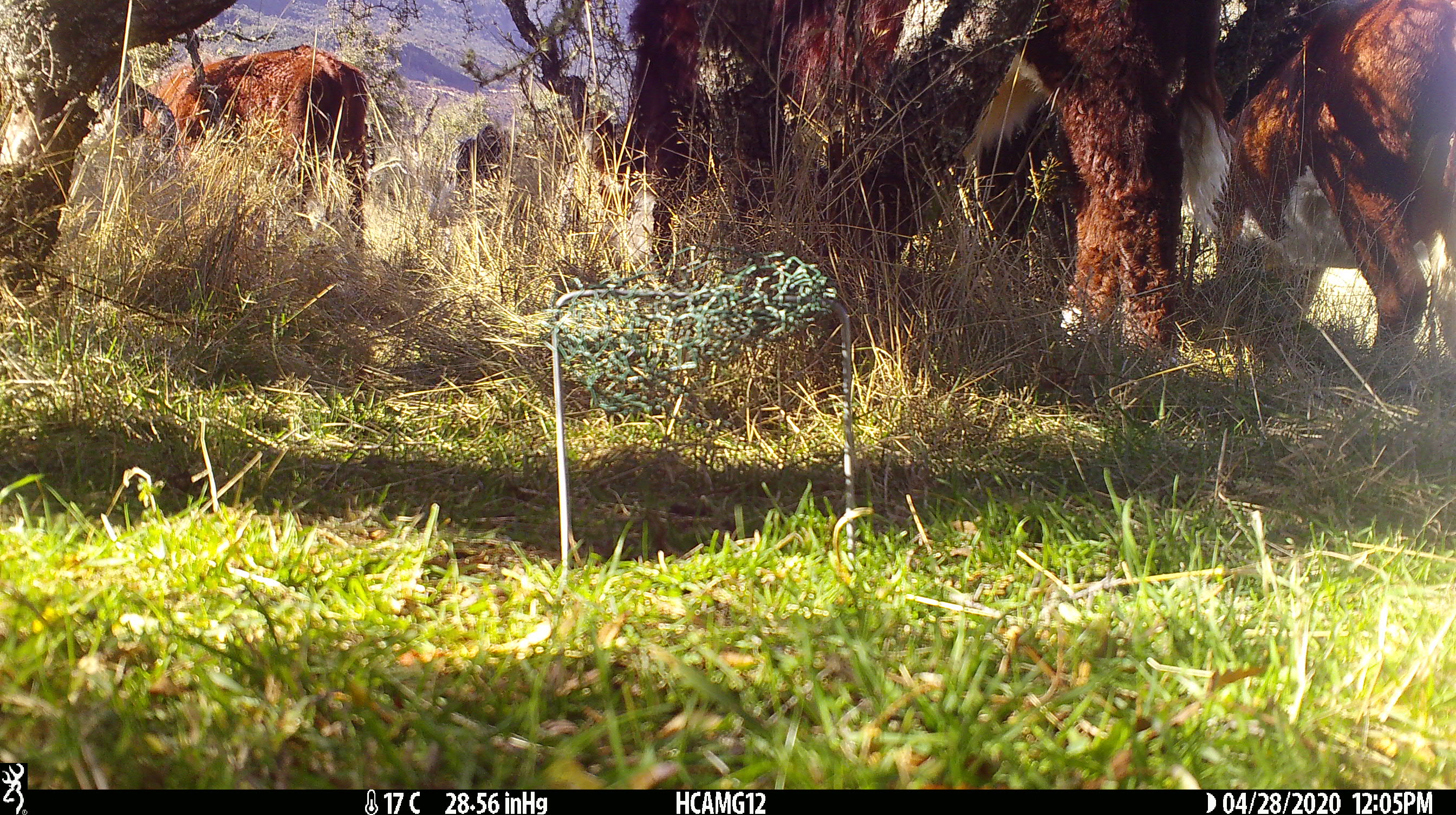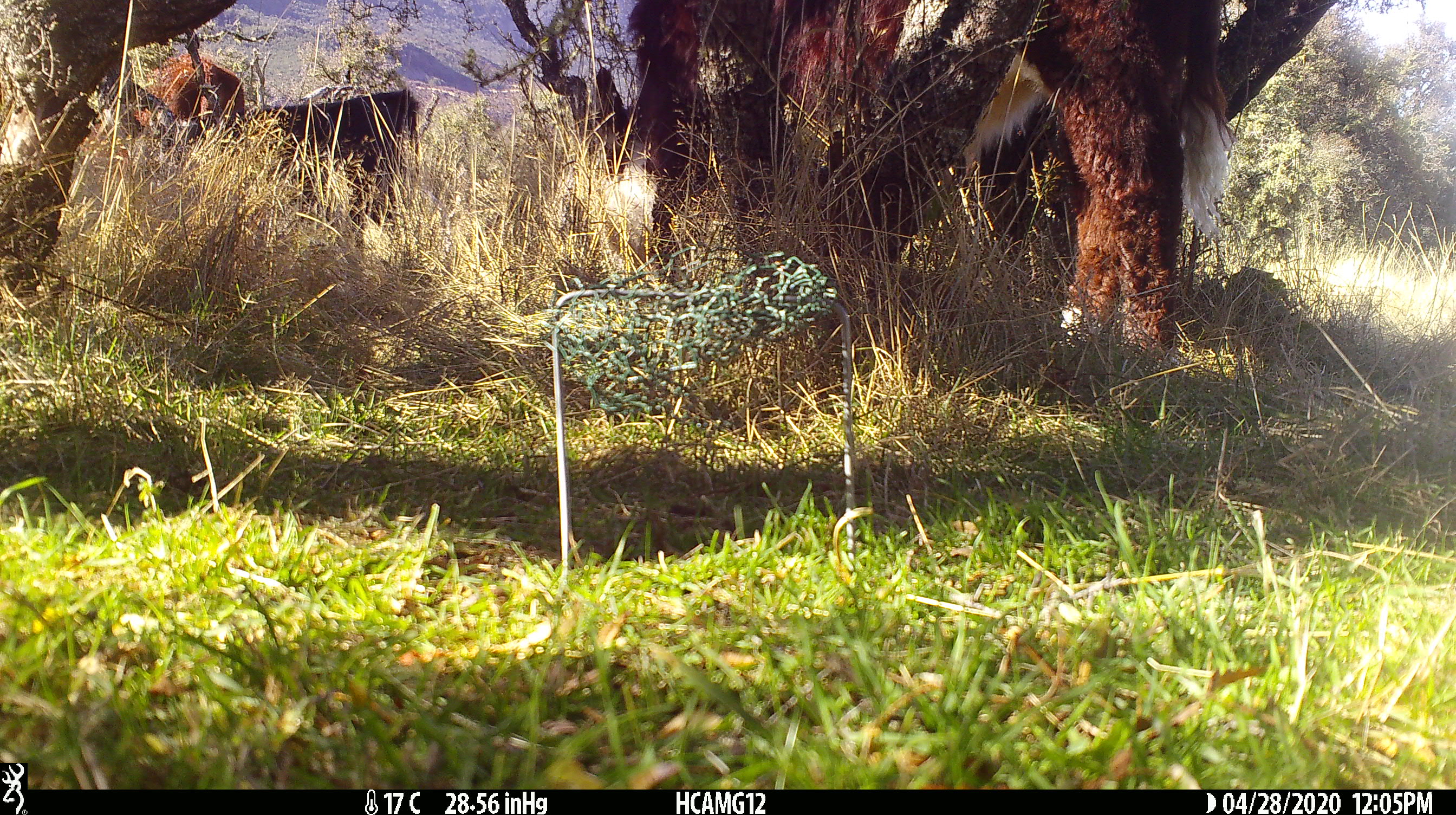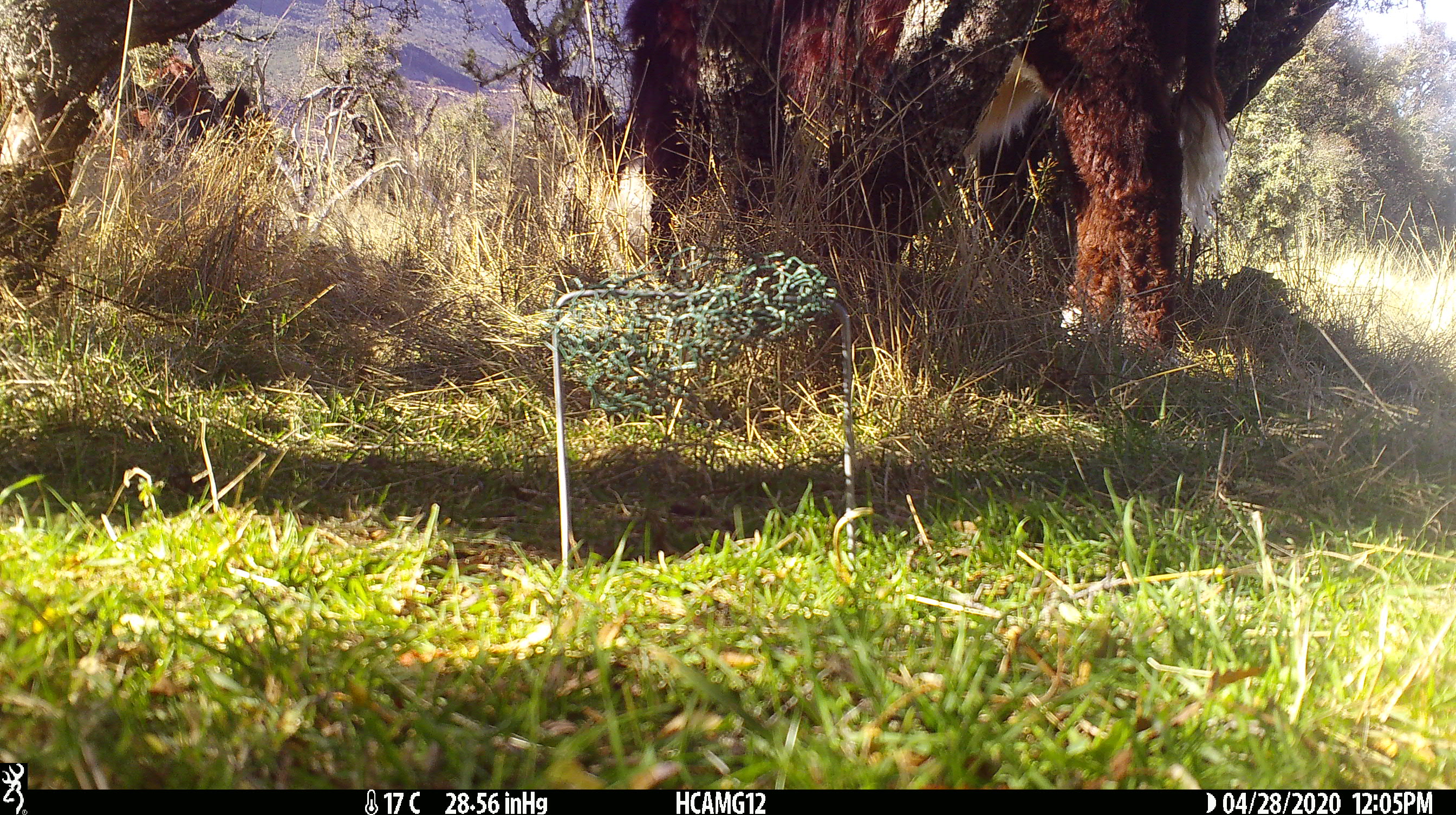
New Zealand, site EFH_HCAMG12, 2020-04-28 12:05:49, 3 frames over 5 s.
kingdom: Animalia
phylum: Chordata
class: Mammalia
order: Artiodactyla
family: Bovidae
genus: Bos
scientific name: Bos taurus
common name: domestic cow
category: cow